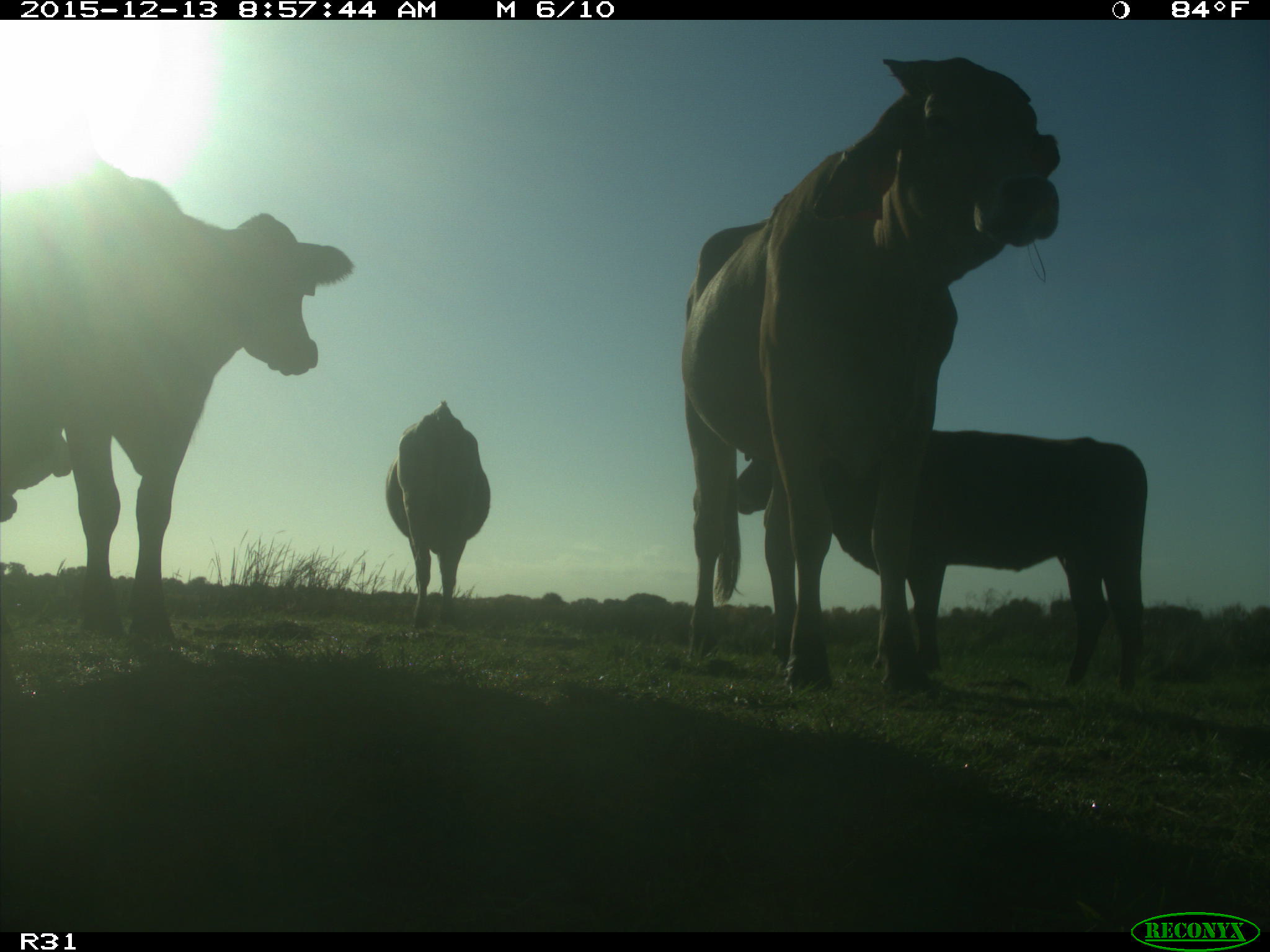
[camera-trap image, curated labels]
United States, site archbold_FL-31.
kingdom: Animalia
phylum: Chordata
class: Mammalia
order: Artiodactyla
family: Bovidae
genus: Bos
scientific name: Bos taurus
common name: domestic cow